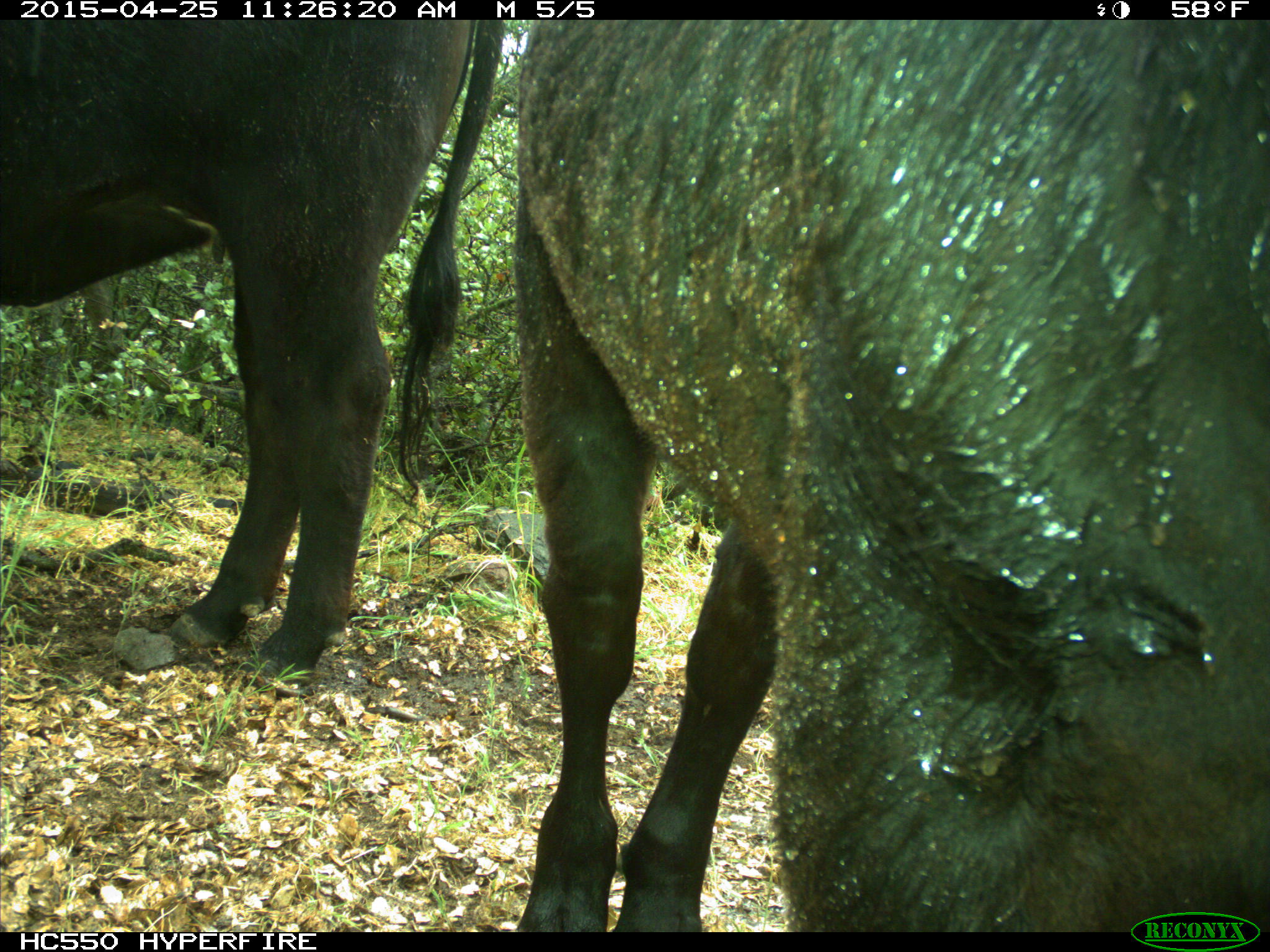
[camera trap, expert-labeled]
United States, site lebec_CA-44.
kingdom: Animalia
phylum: Chordata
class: Mammalia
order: Artiodactyla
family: Suidae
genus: Sus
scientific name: Sus scrofa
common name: wild boar